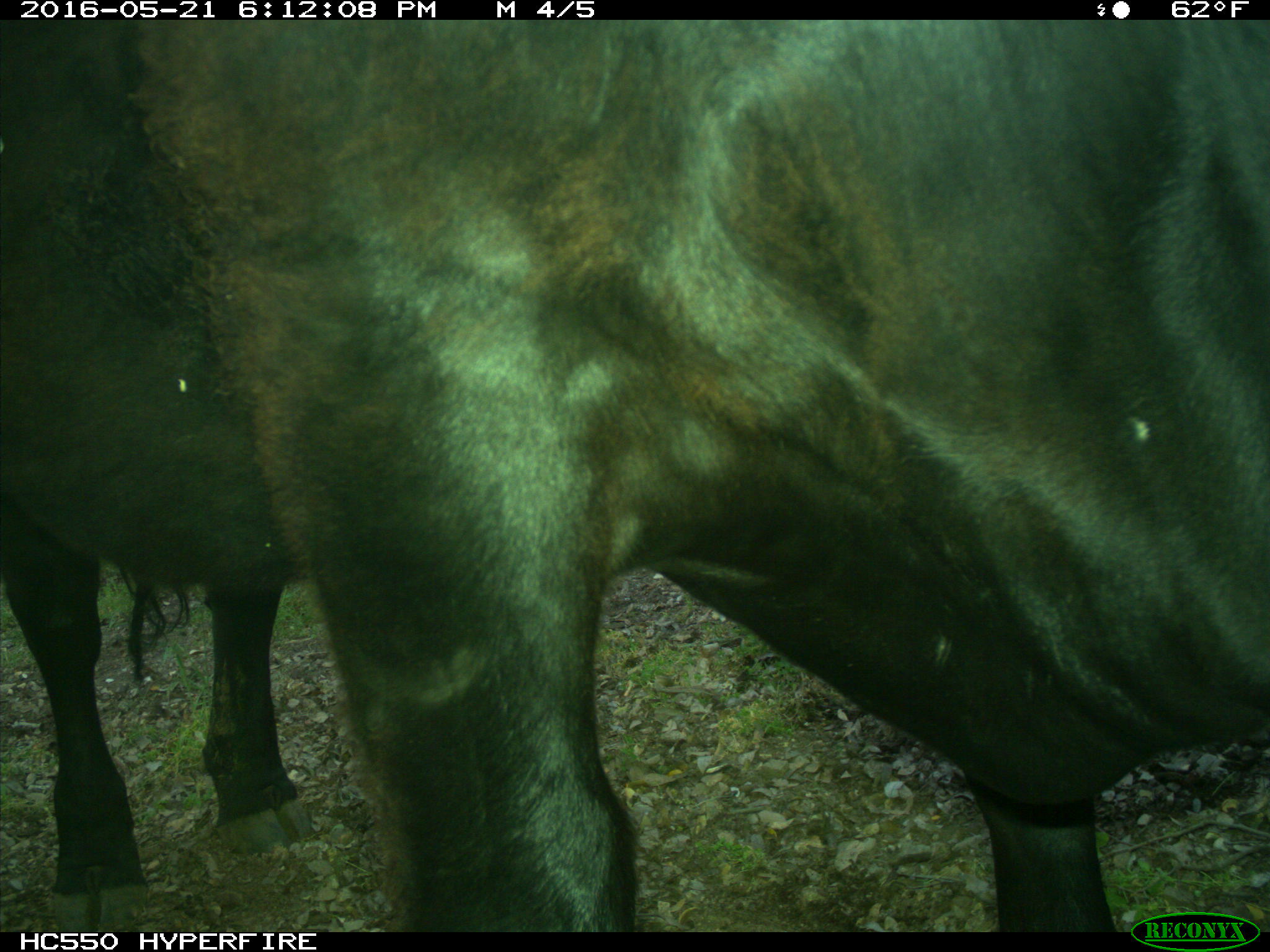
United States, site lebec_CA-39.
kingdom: Animalia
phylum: Chordata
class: Mammalia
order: Artiodactyla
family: Bovidae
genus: Bos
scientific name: Bos taurus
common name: domestic cow